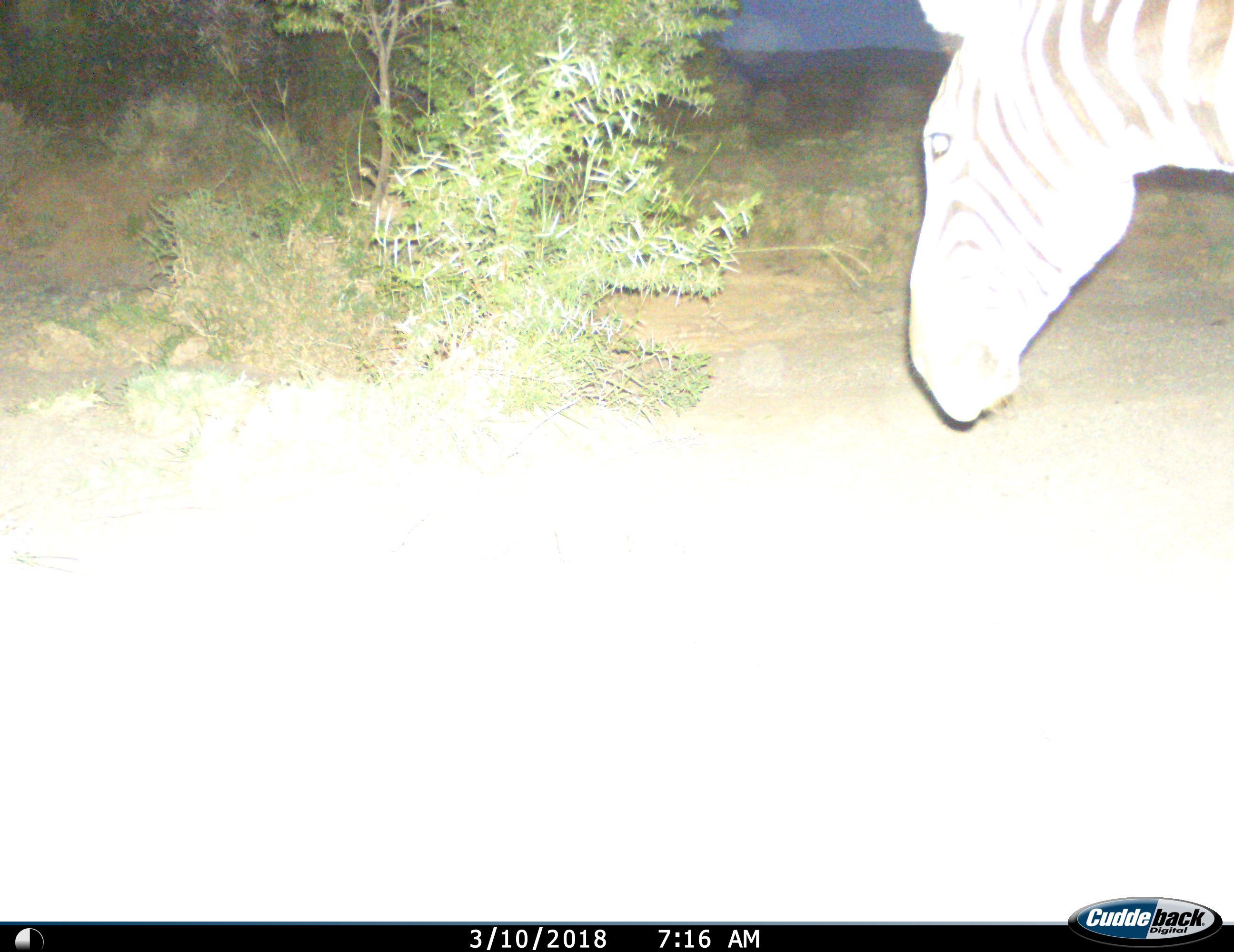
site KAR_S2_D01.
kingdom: Animalia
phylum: Chordata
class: Mammalia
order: Perissodactyla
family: Equidae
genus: Equus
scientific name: Equus quagga burchellii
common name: burchell's zebra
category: zebraburchells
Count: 1.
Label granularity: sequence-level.